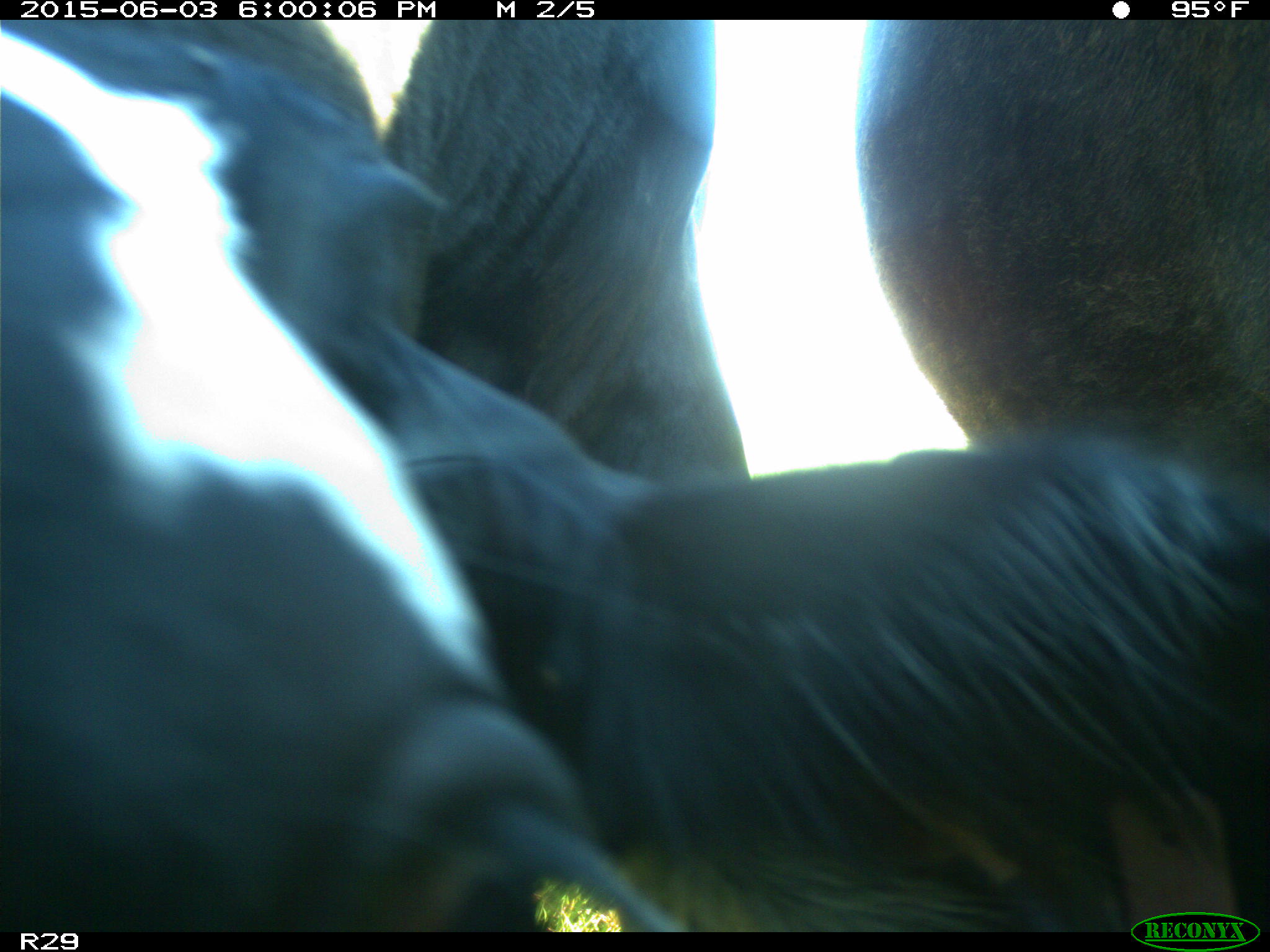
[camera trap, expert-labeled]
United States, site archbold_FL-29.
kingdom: Animalia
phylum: Chordata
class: Mammalia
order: Artiodactyla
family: Bovidae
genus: Bos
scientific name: Bos taurus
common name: domestic cow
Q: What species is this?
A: Bos taurus (domestic cow).